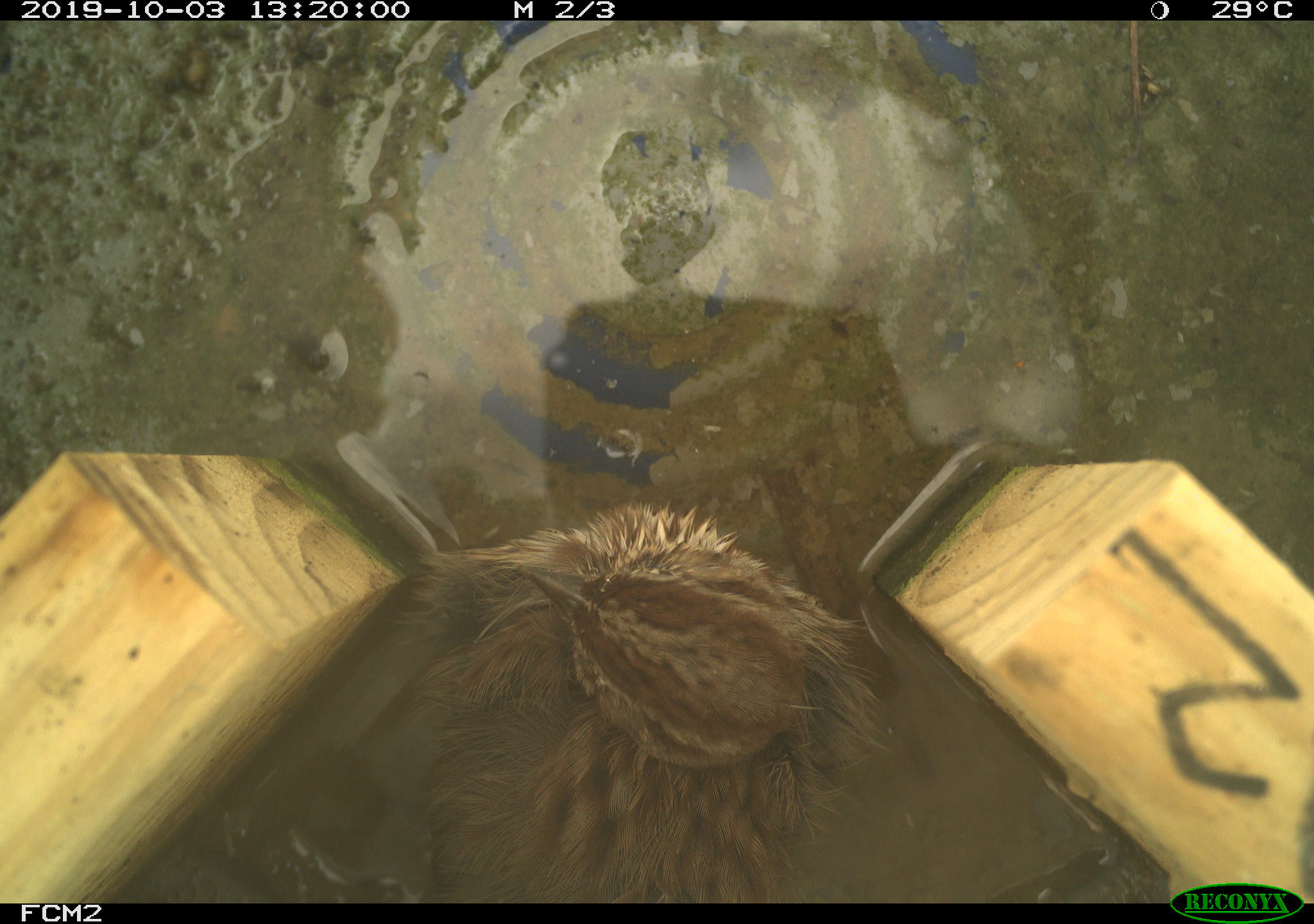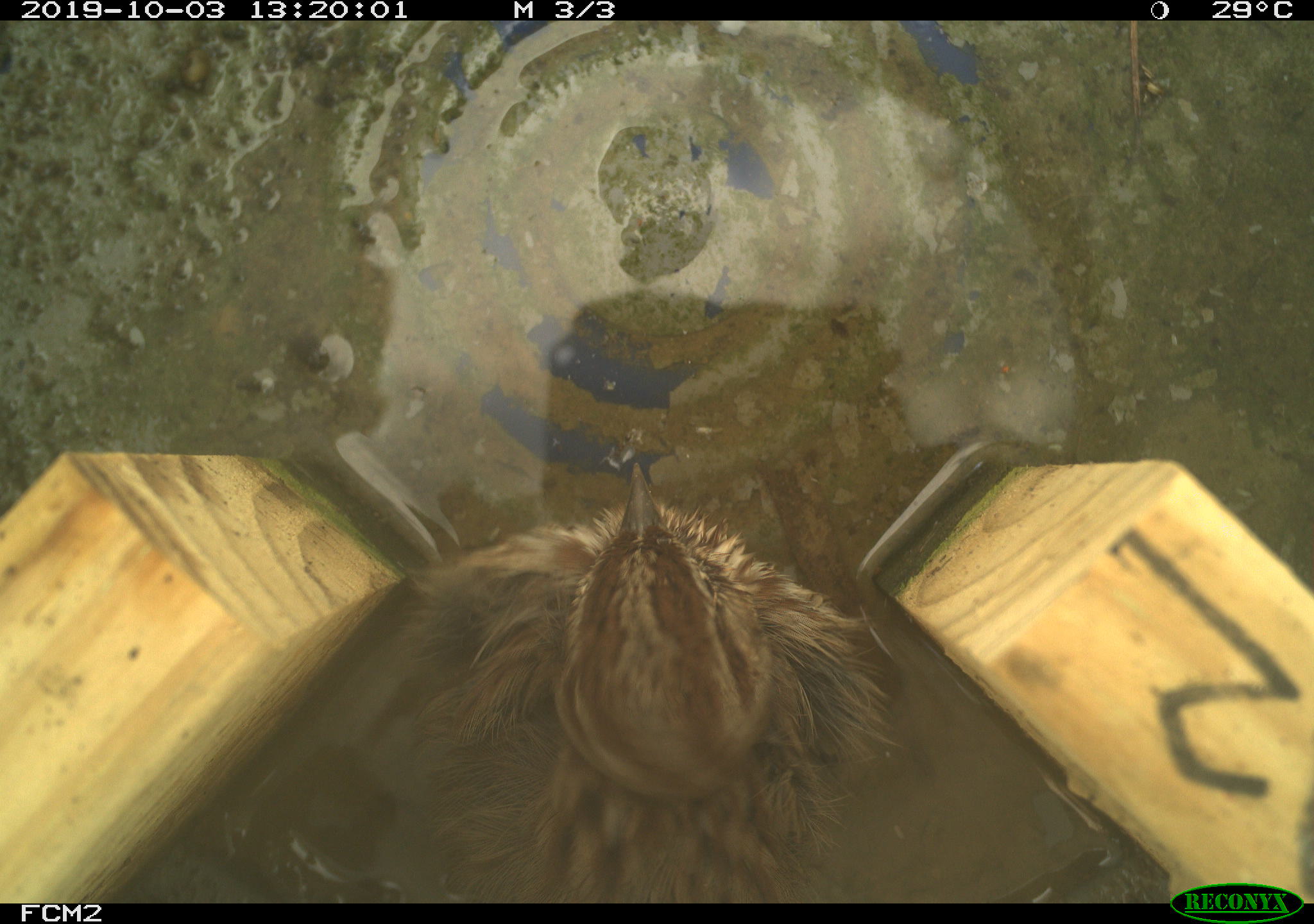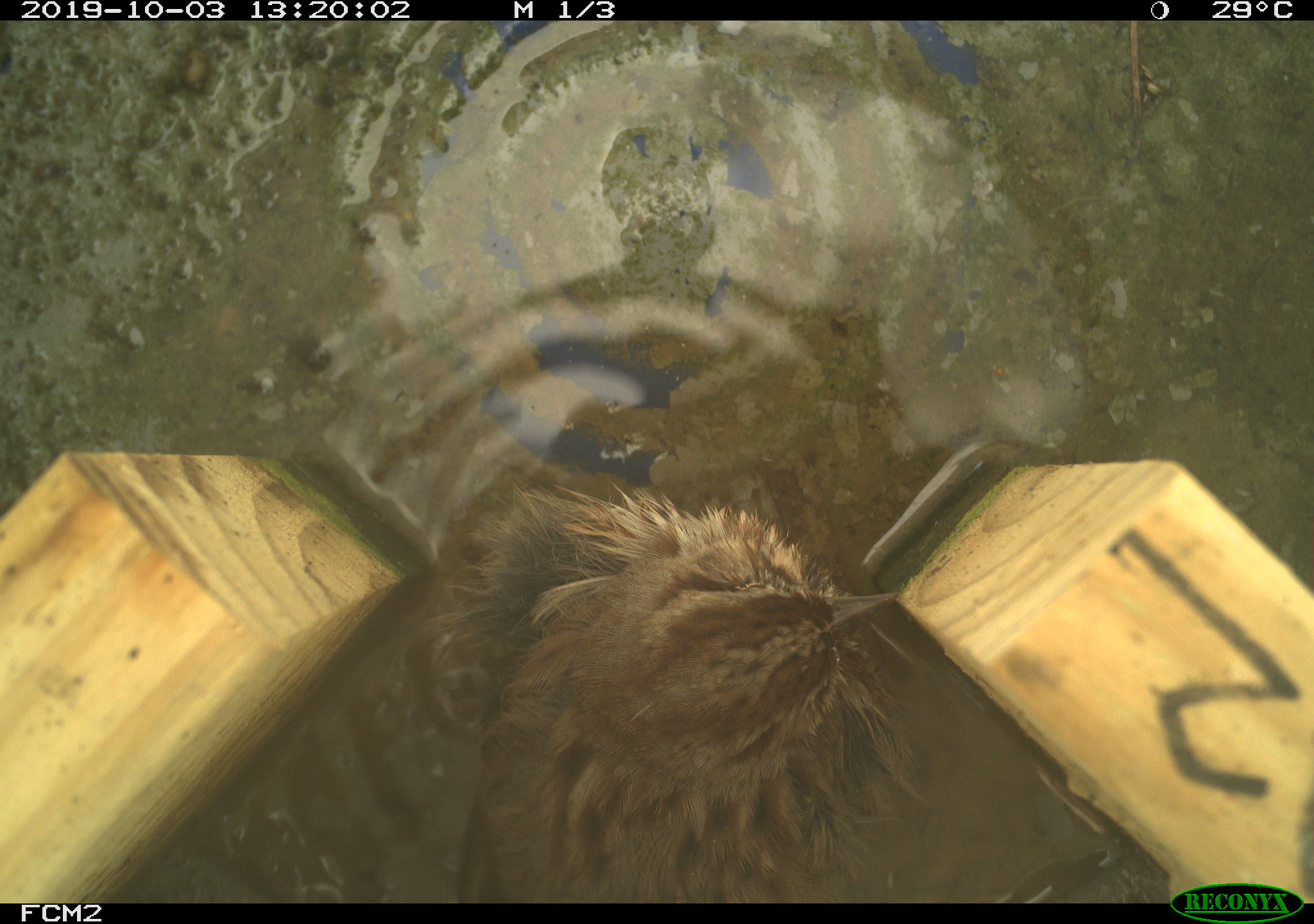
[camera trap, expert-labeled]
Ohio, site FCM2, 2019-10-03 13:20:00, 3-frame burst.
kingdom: Animalia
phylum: Chordata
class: Aves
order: Passeriformes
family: Passerellidae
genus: Melospiza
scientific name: Melospiza melodia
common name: song sparrow